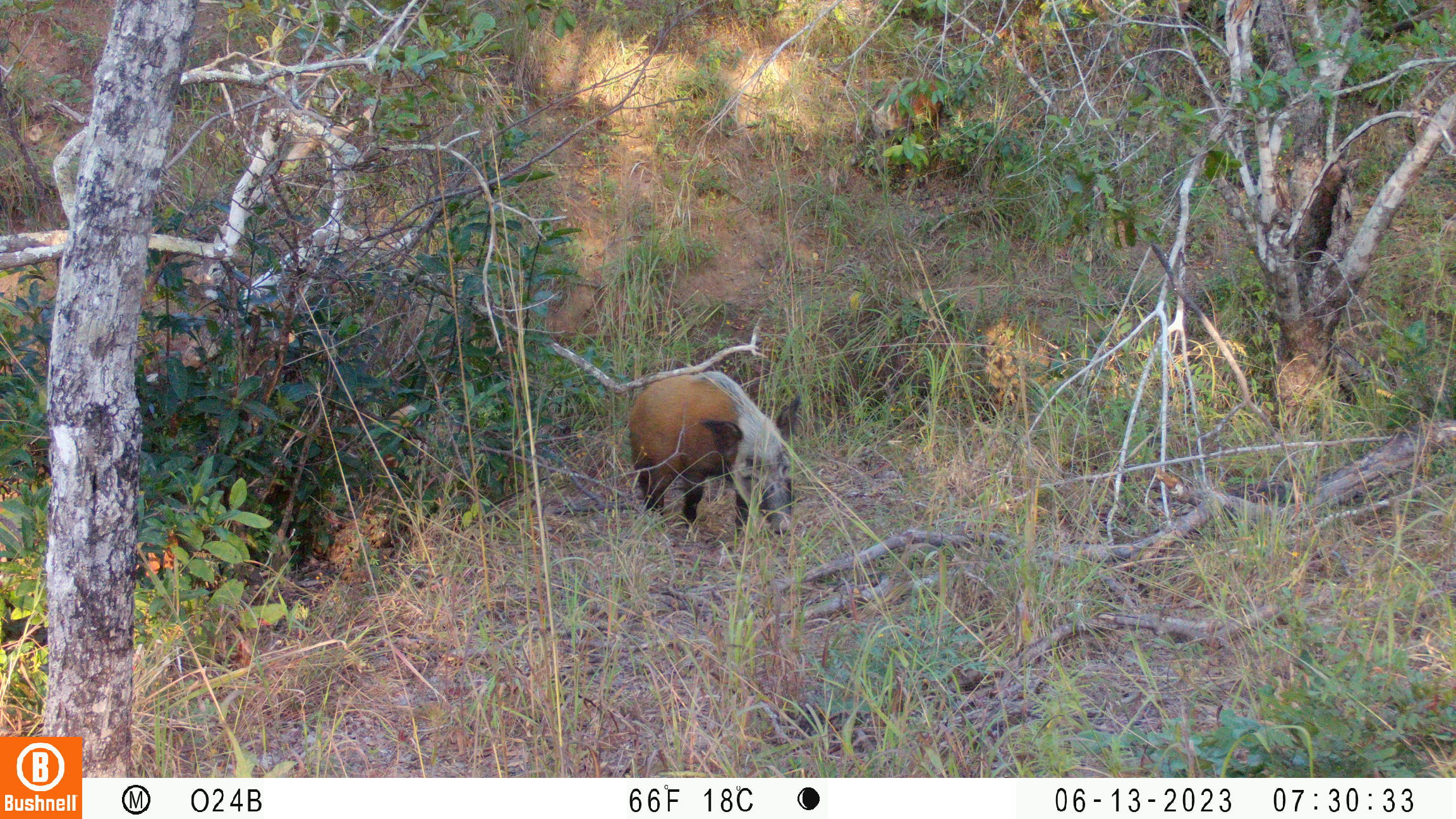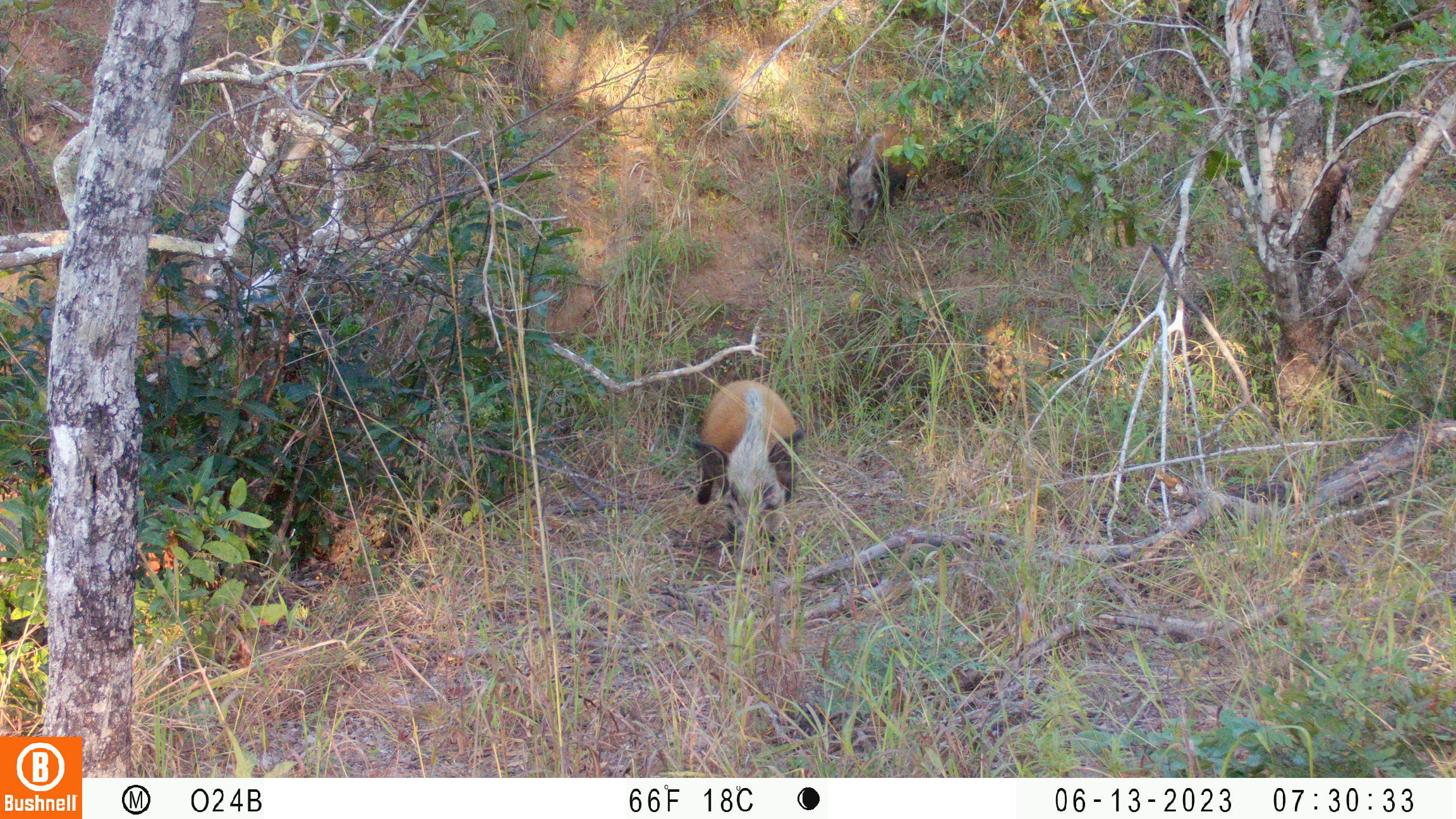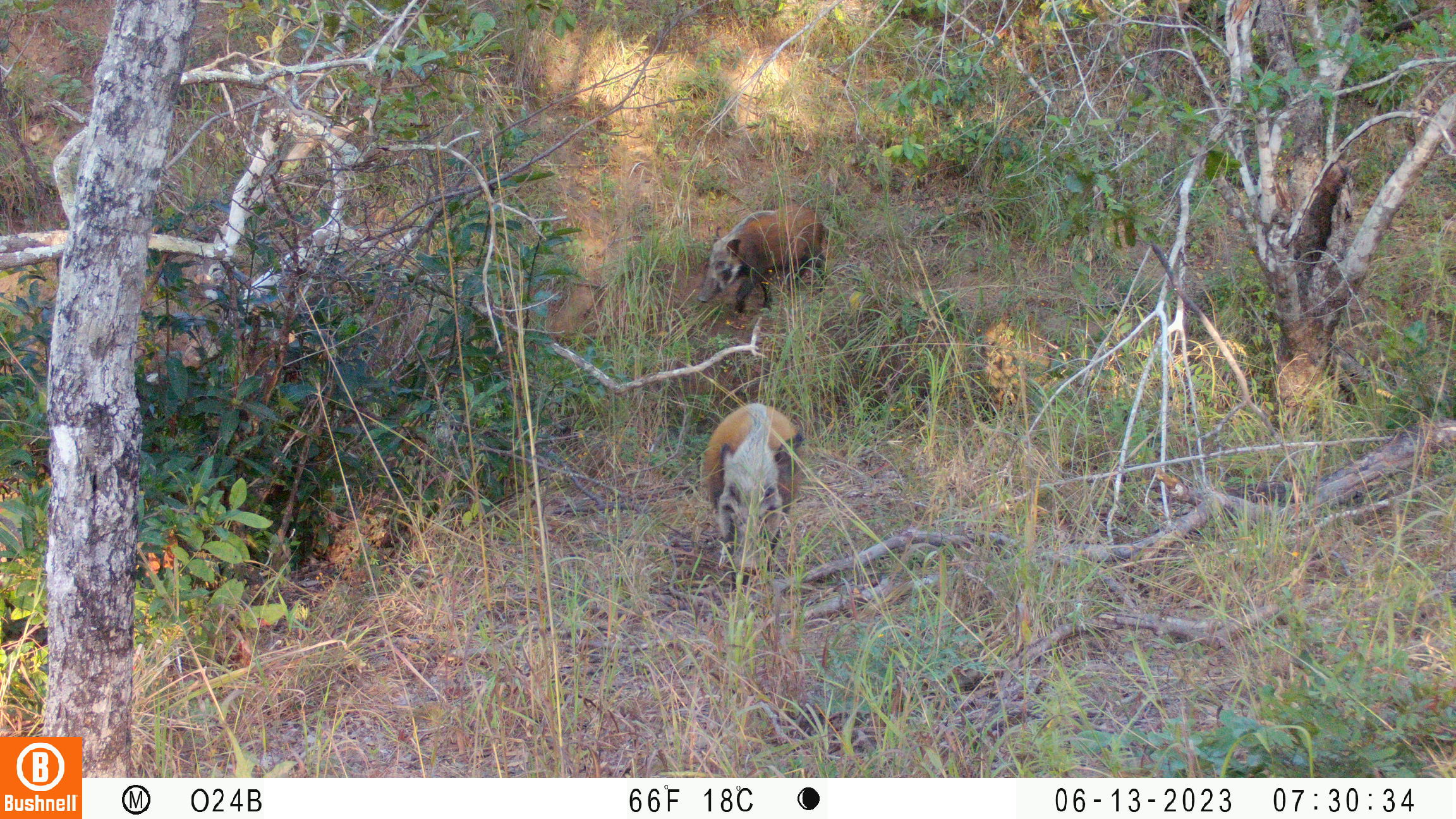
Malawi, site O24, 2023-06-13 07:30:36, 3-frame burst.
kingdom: Animalia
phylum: Chordata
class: Mammalia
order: Artiodactyla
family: Suidae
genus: Potamochoerus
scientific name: Potamochoerus larvatus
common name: bushpig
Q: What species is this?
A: Bushpig (Potamochoerus larvatus).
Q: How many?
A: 1.